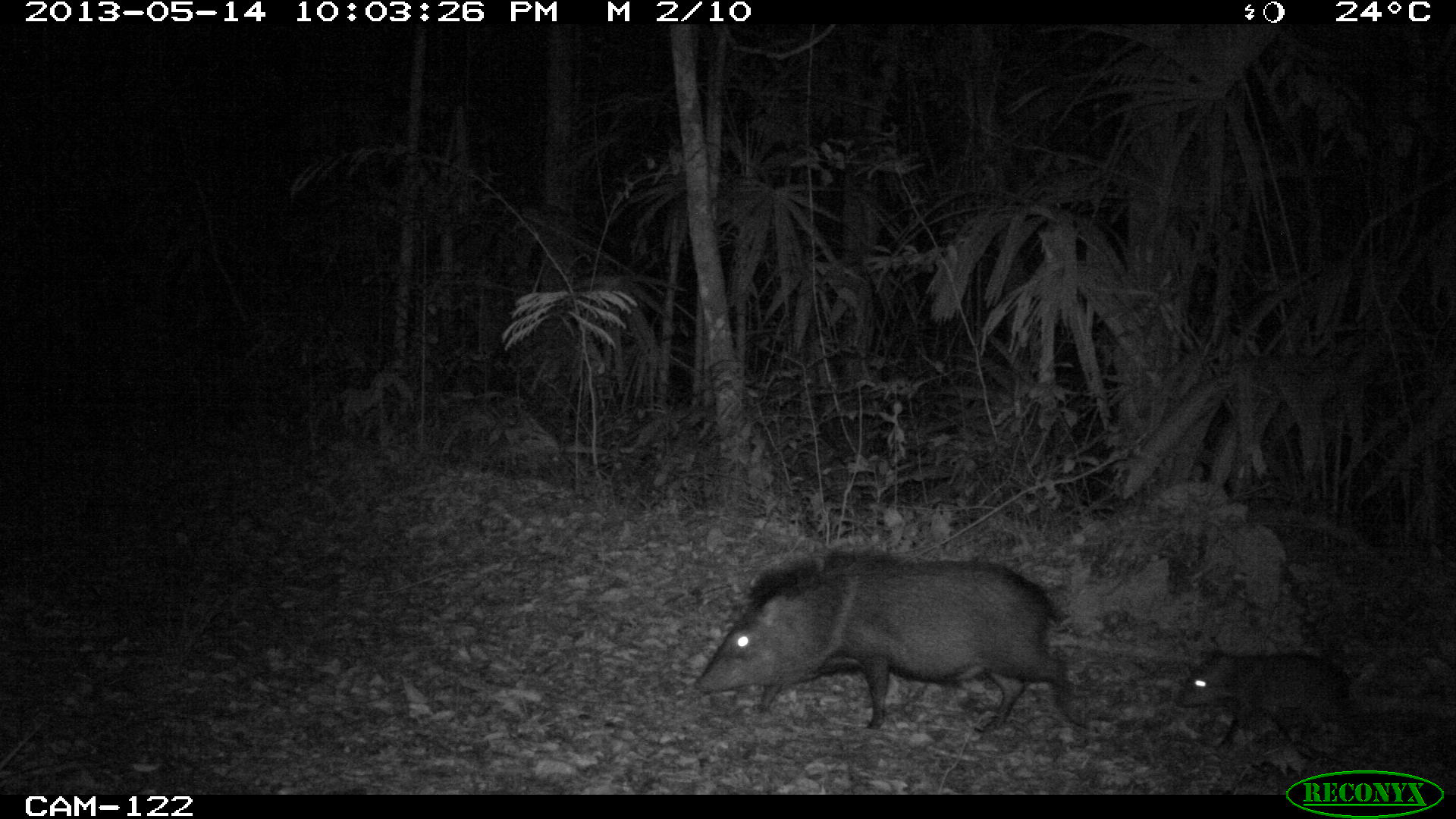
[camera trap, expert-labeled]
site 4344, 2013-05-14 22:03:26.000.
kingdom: Animalia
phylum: Chordata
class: Mammalia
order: Artiodactyla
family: Tayassuidae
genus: Pecari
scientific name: Pecari tajacu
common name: collared peccary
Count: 9.